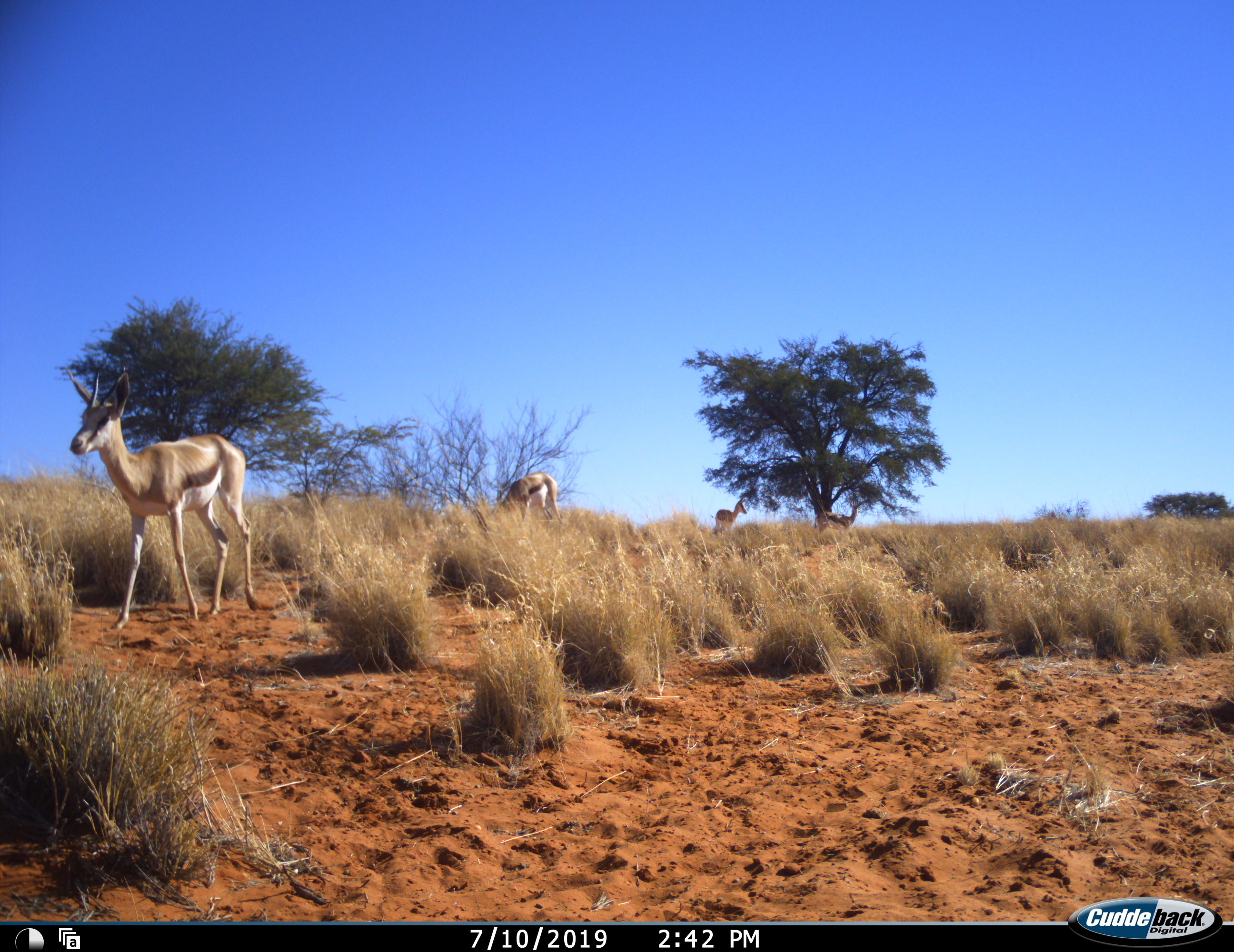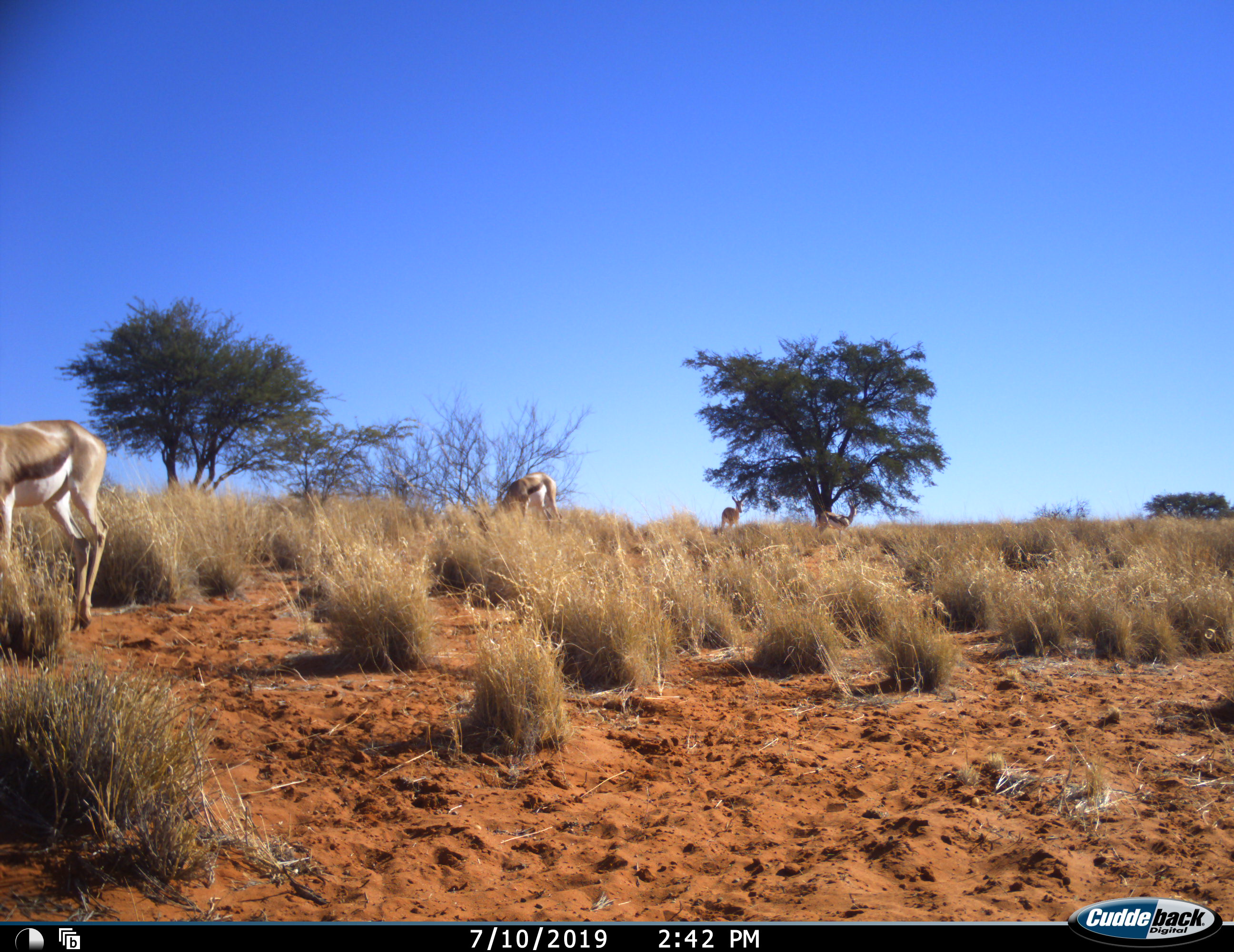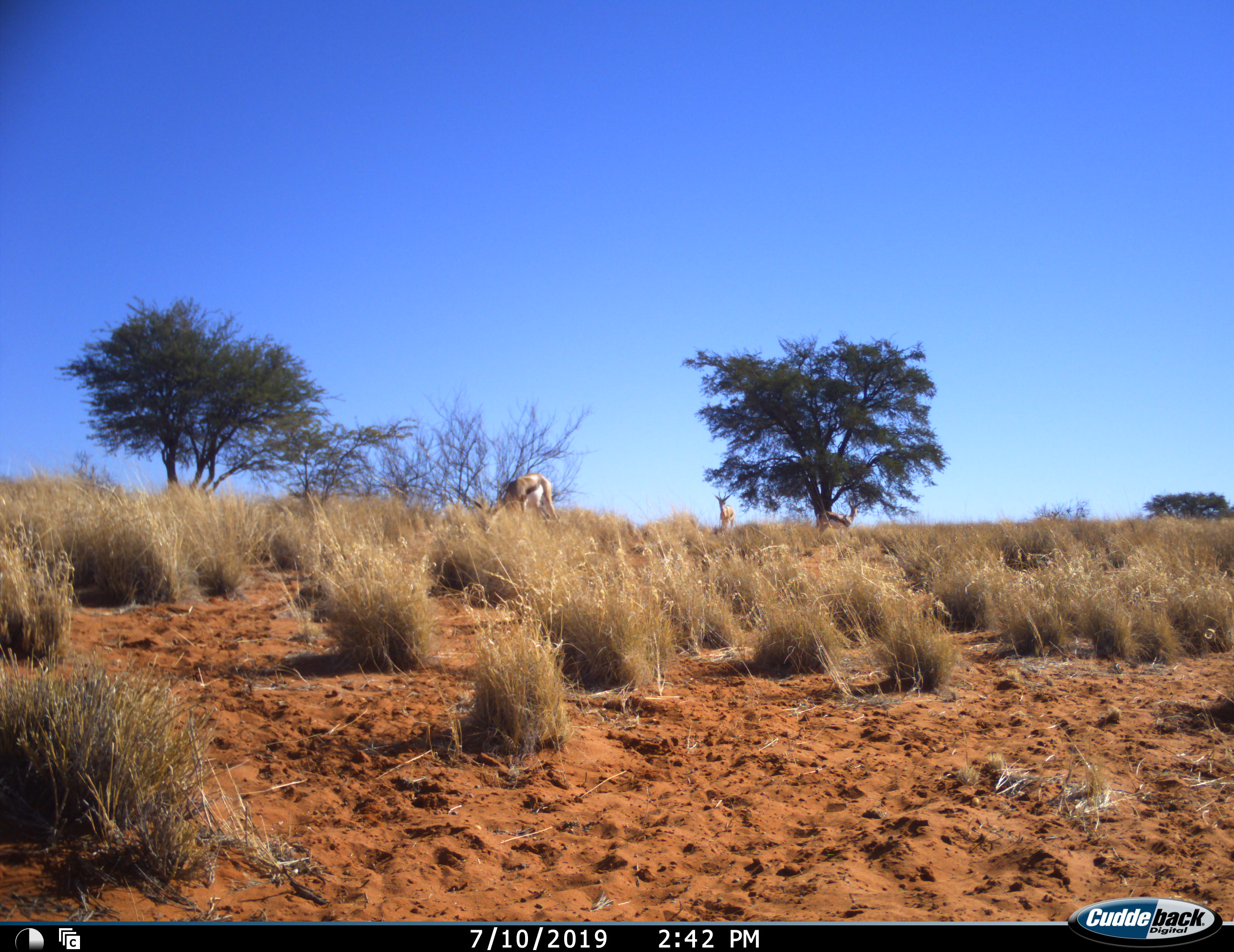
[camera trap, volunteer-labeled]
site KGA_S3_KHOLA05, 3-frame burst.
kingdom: Animalia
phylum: Chordata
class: Mammalia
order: Artiodactyla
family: Bovidae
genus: Antidorcas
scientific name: Antidorcas marsupialis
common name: springbok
Springbok (Antidorcas marsupialis), count 4. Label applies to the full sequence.